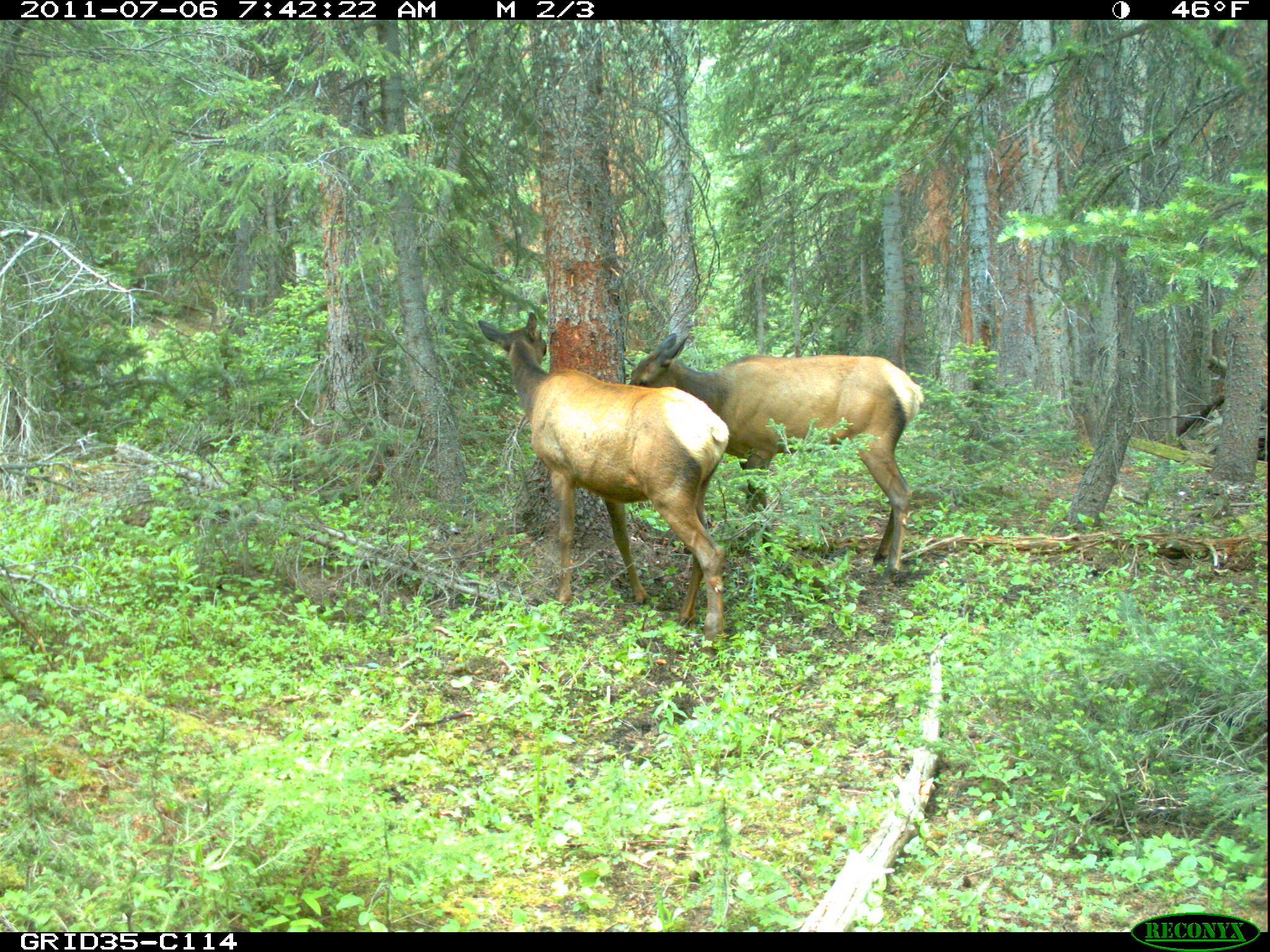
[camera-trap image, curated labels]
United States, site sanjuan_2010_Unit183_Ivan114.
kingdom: Animalia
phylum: Chordata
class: Mammalia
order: Artiodactyla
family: Cervidae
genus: Cervus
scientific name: Cervus elaphus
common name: red deer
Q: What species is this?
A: Cervus elaphus (red deer).